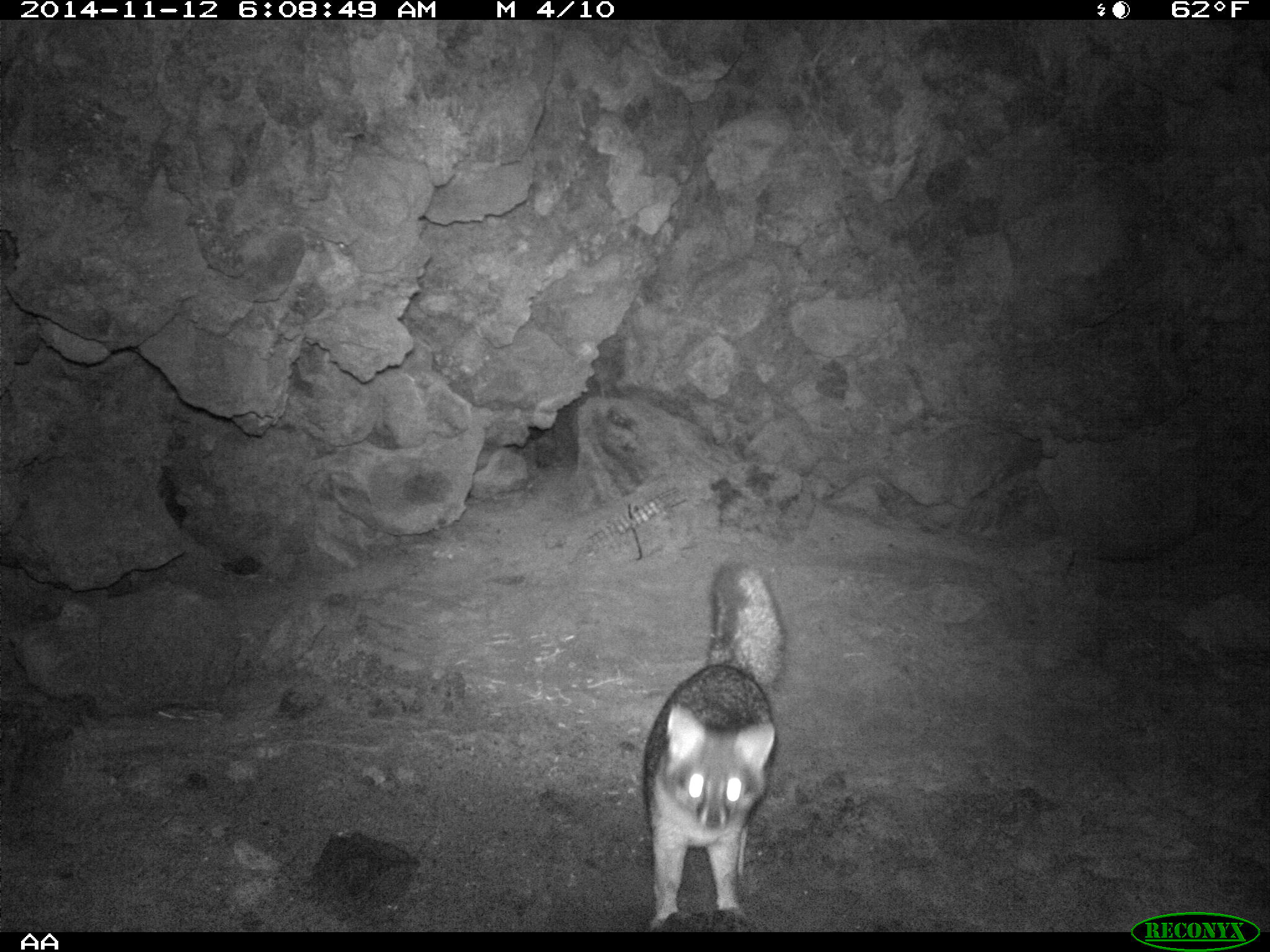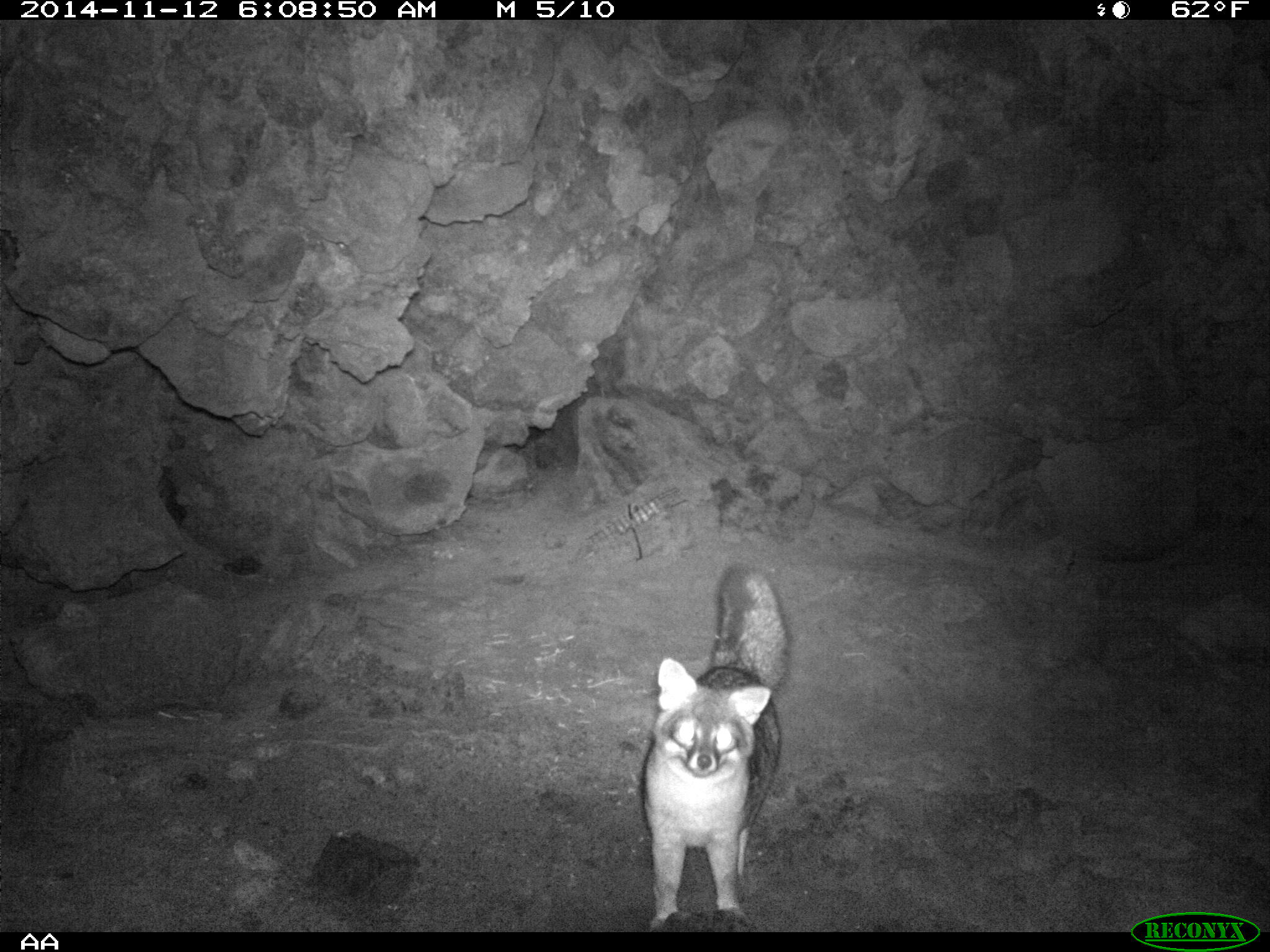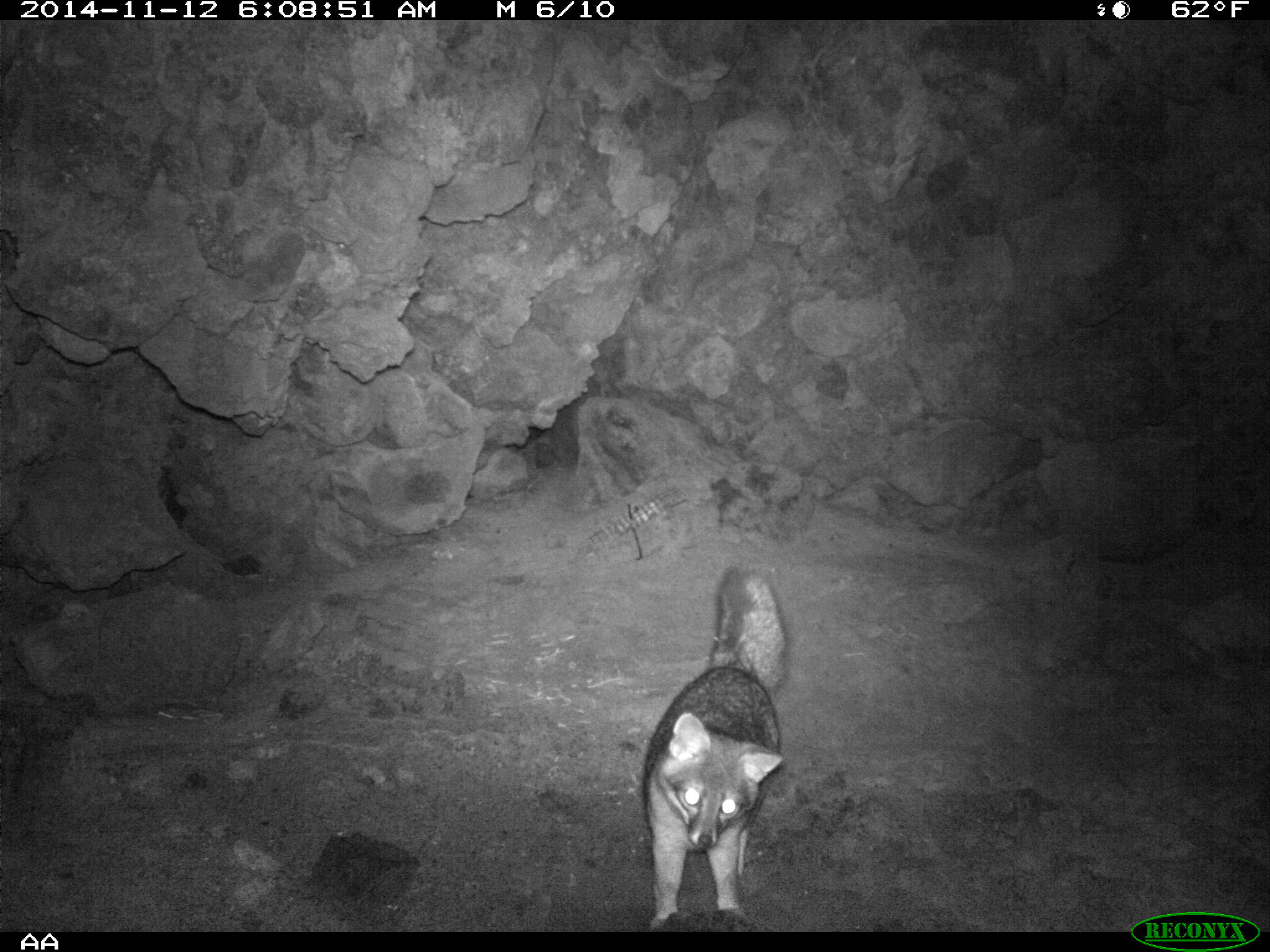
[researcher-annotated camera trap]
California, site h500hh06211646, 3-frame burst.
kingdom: Animalia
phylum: Chordata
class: Mammalia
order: Carnivora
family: Canidae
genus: Urocyon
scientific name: Urocyon littoralis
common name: island fox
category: fox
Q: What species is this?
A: Fox (island fox) (Urocyon littoralis).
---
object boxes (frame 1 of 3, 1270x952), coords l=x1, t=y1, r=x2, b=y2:
fox: l=642, t=561, r=788, b=930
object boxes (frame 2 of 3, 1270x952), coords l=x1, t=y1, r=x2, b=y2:
fox: l=641, t=559, r=785, b=931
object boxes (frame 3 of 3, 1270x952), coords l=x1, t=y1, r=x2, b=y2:
fox: l=640, t=564, r=790, b=931